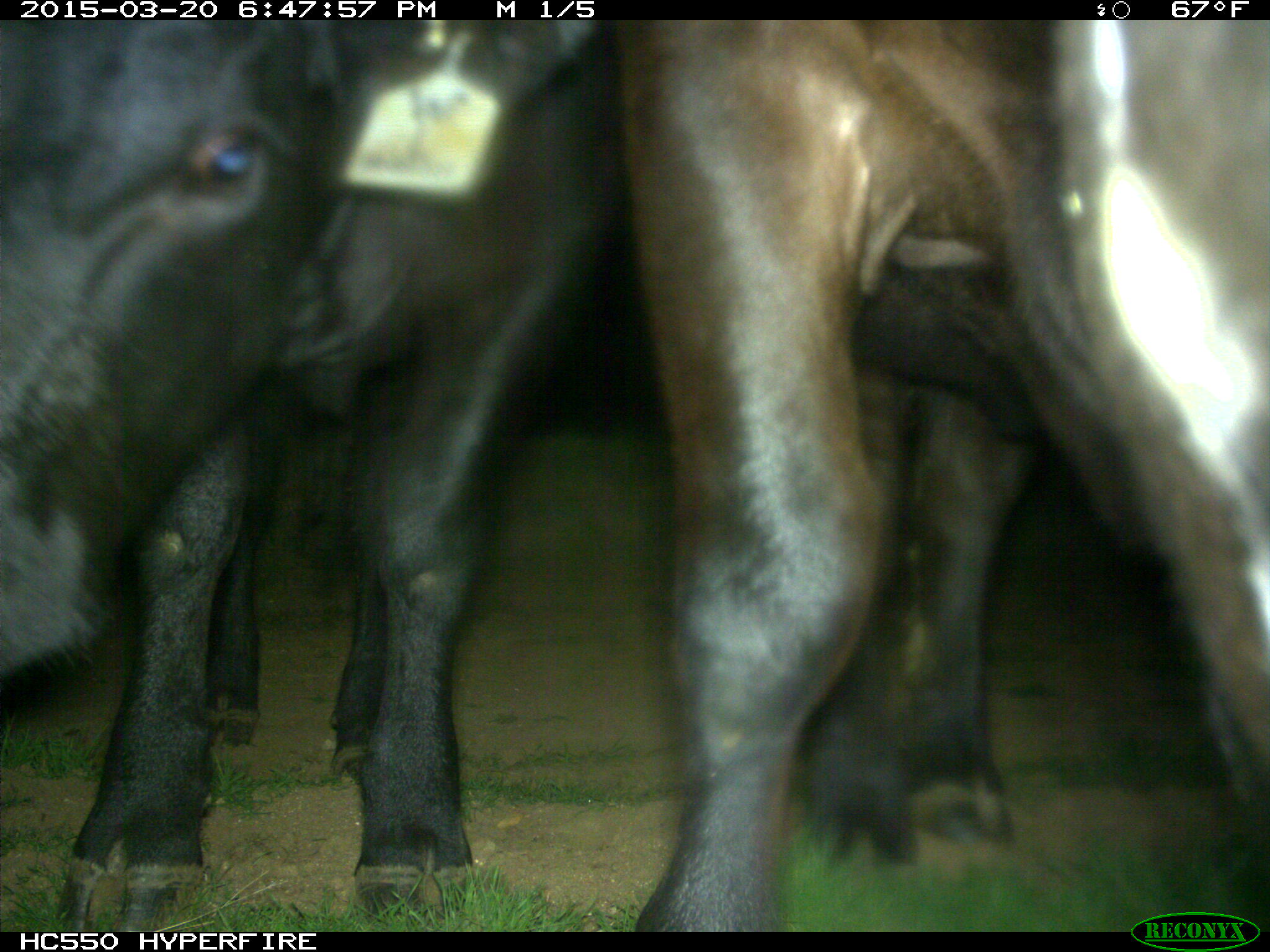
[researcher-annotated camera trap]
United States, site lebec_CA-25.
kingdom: Animalia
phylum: Chordata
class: Mammalia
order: Artiodactyla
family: Bovidae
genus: Bos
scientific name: Bos taurus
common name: domestic cow